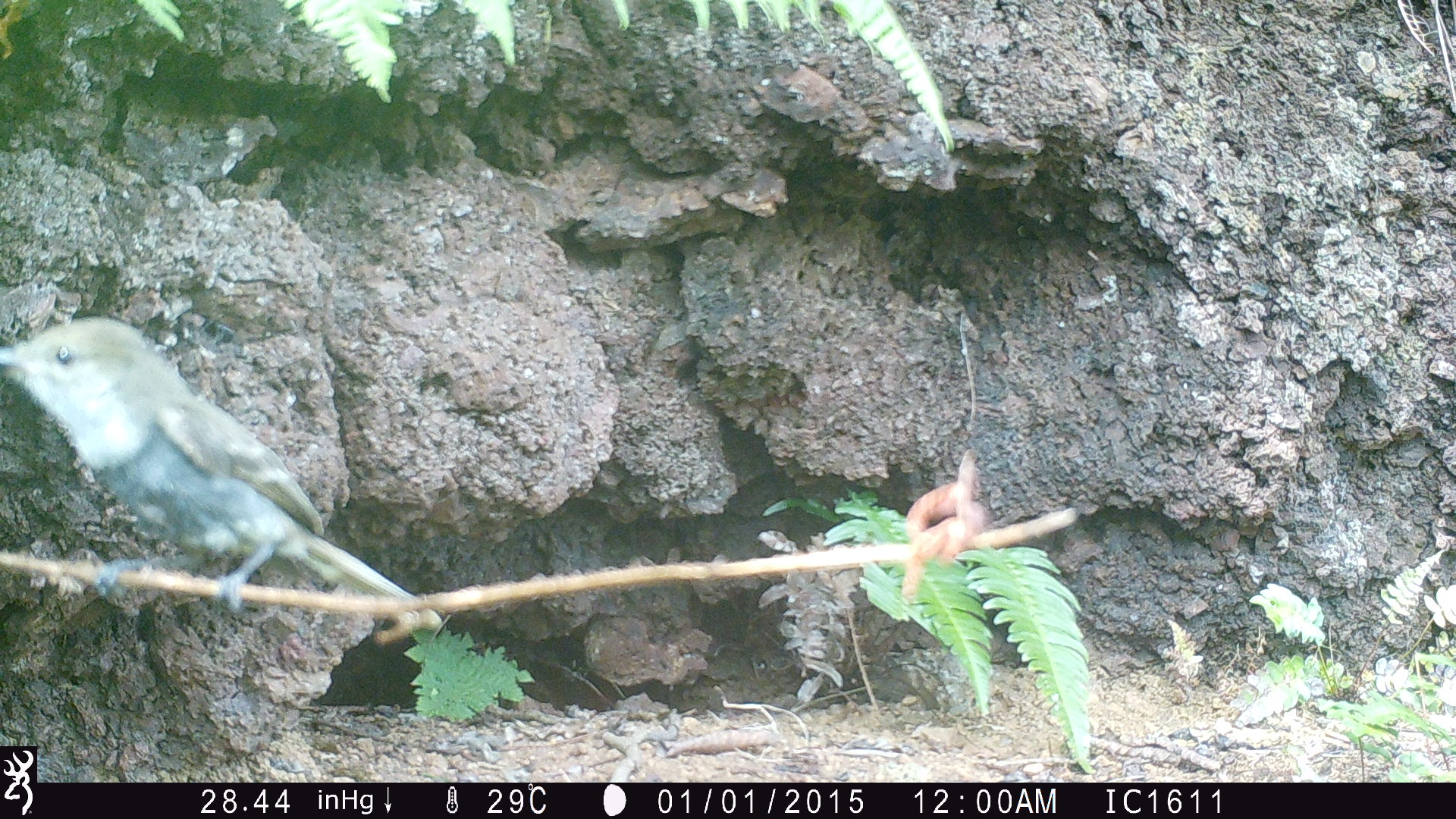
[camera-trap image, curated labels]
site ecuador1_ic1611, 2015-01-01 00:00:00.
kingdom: Animalia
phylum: Chordata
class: Aves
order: Passeriformes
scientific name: Passeriformes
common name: songbirds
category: passerine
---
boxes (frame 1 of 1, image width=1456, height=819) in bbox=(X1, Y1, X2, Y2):
passerine: bbox=(0, 315, 431, 626)